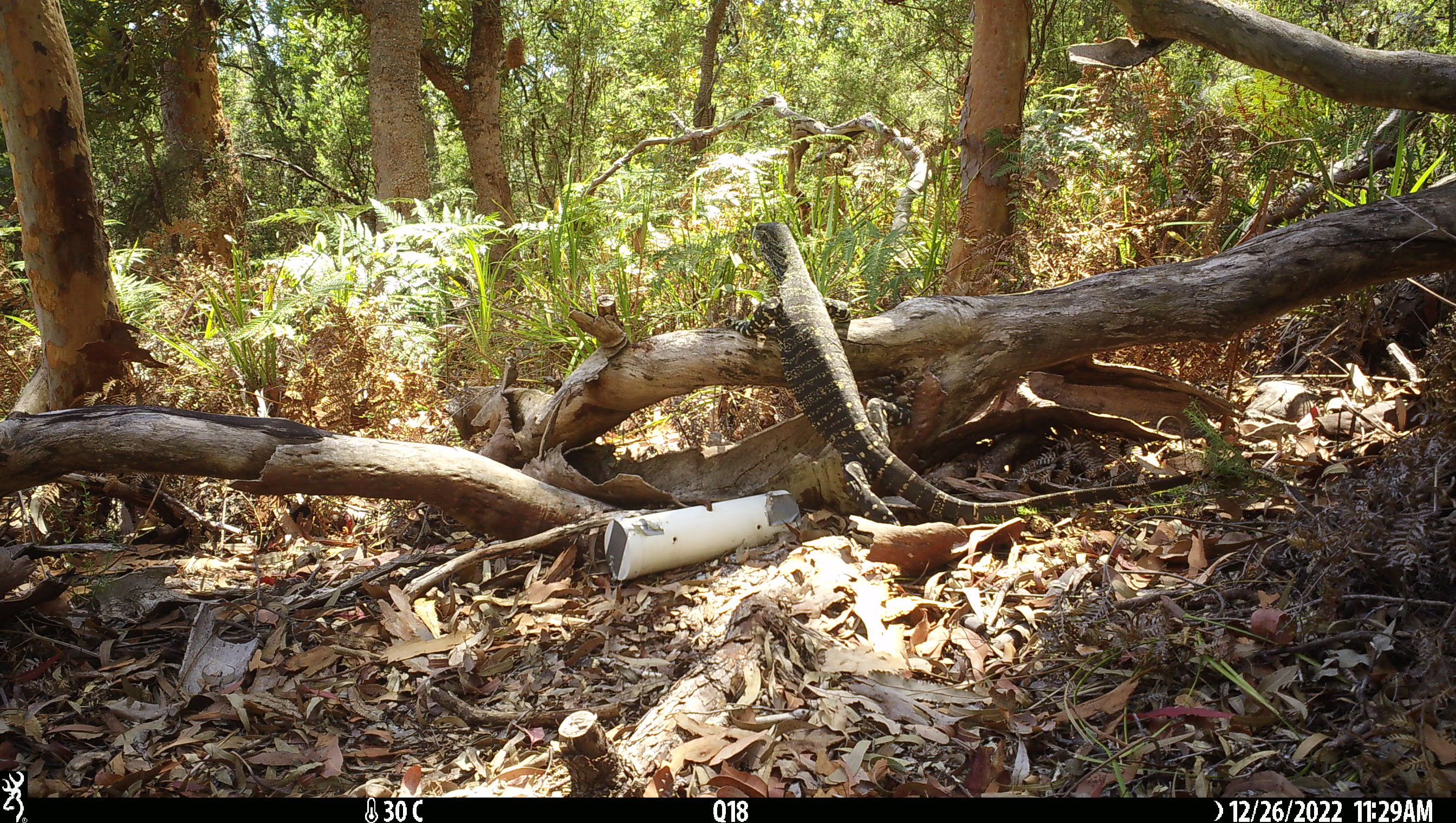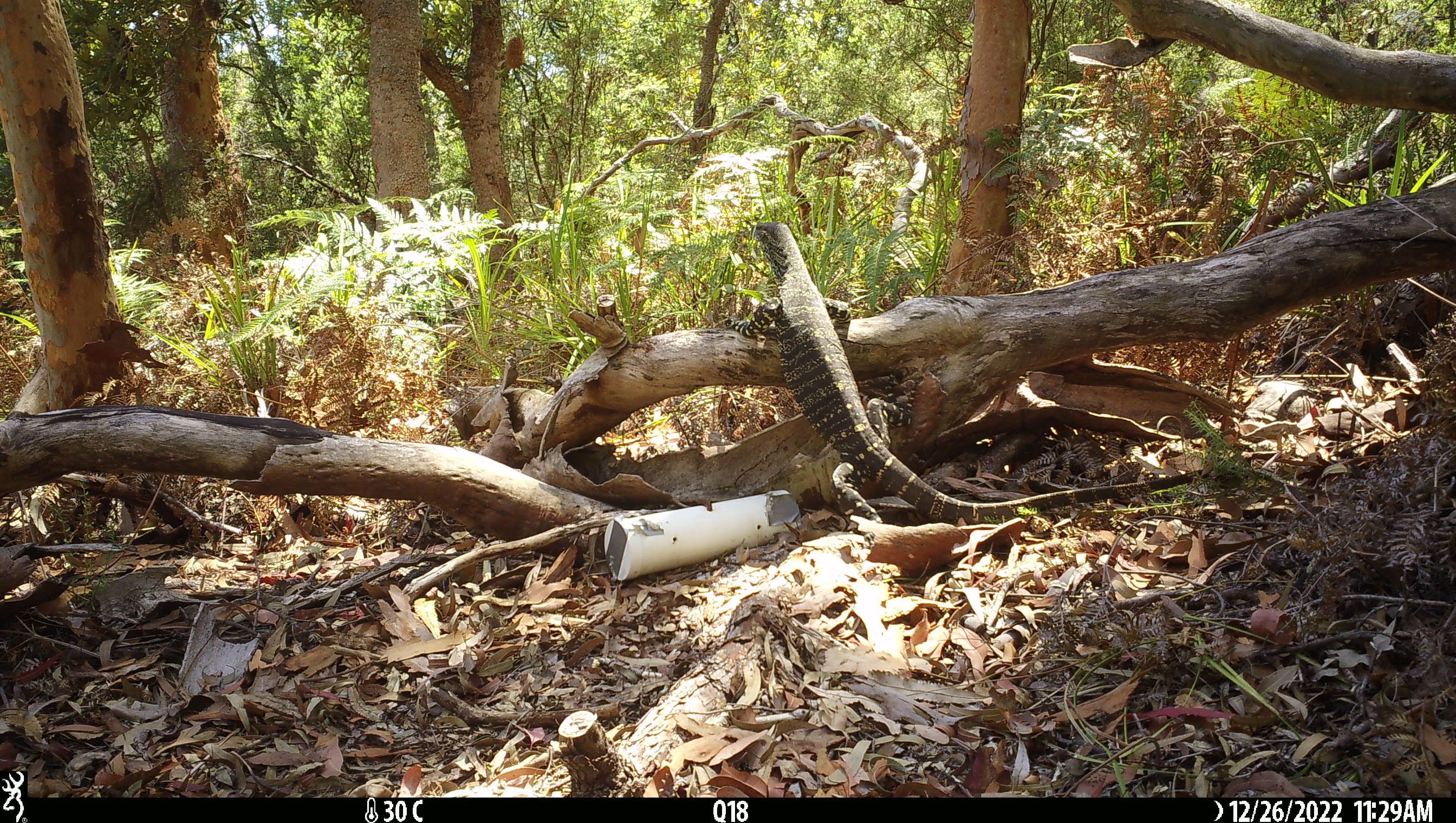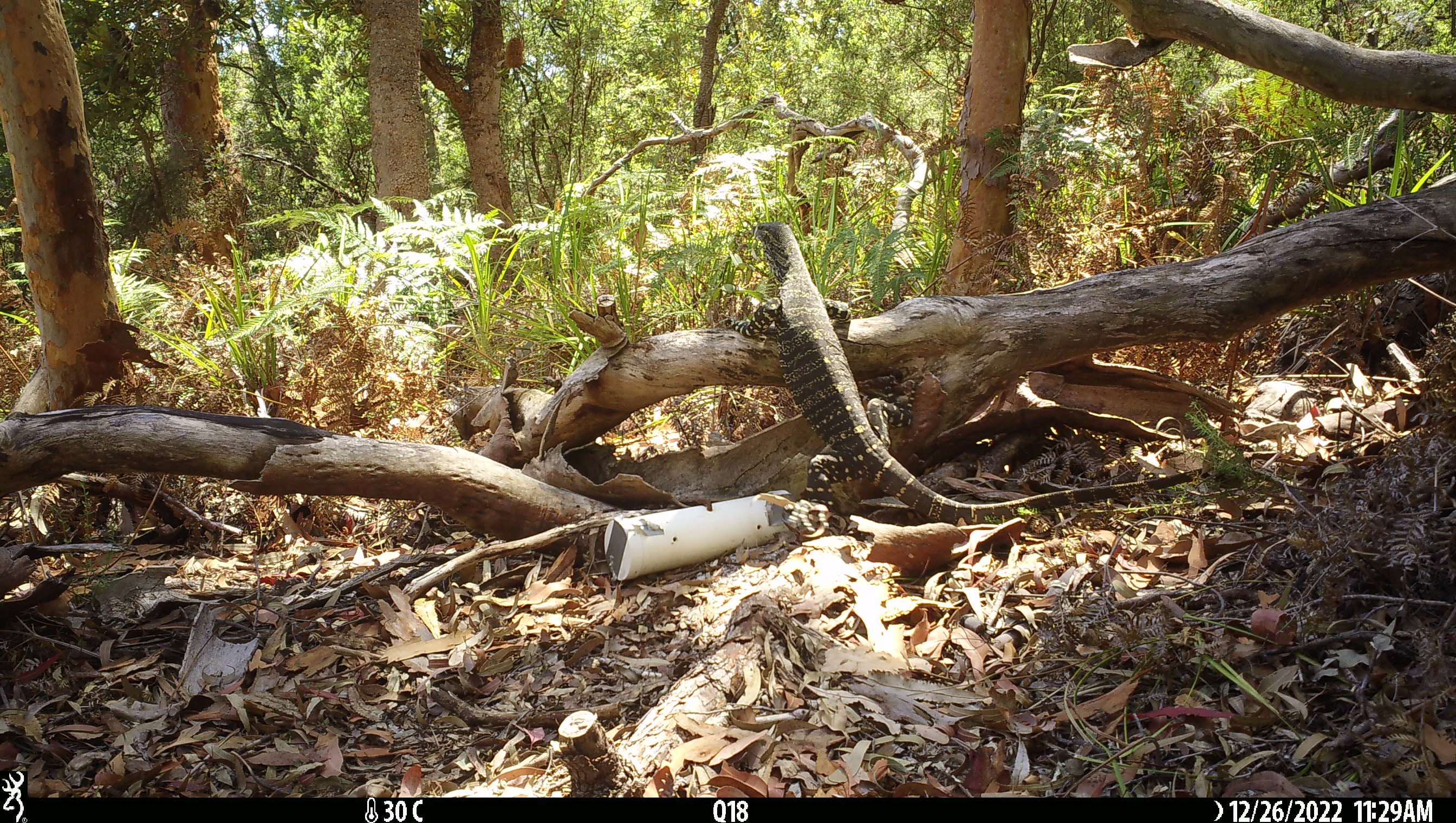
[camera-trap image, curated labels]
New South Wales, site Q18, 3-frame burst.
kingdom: Animalia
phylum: Chordata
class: Reptilia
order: Squamata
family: Varanidae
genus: Varanus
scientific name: Varanus varius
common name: lace monitor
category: goanna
Goanna (lace monitor) (Varanus varius).